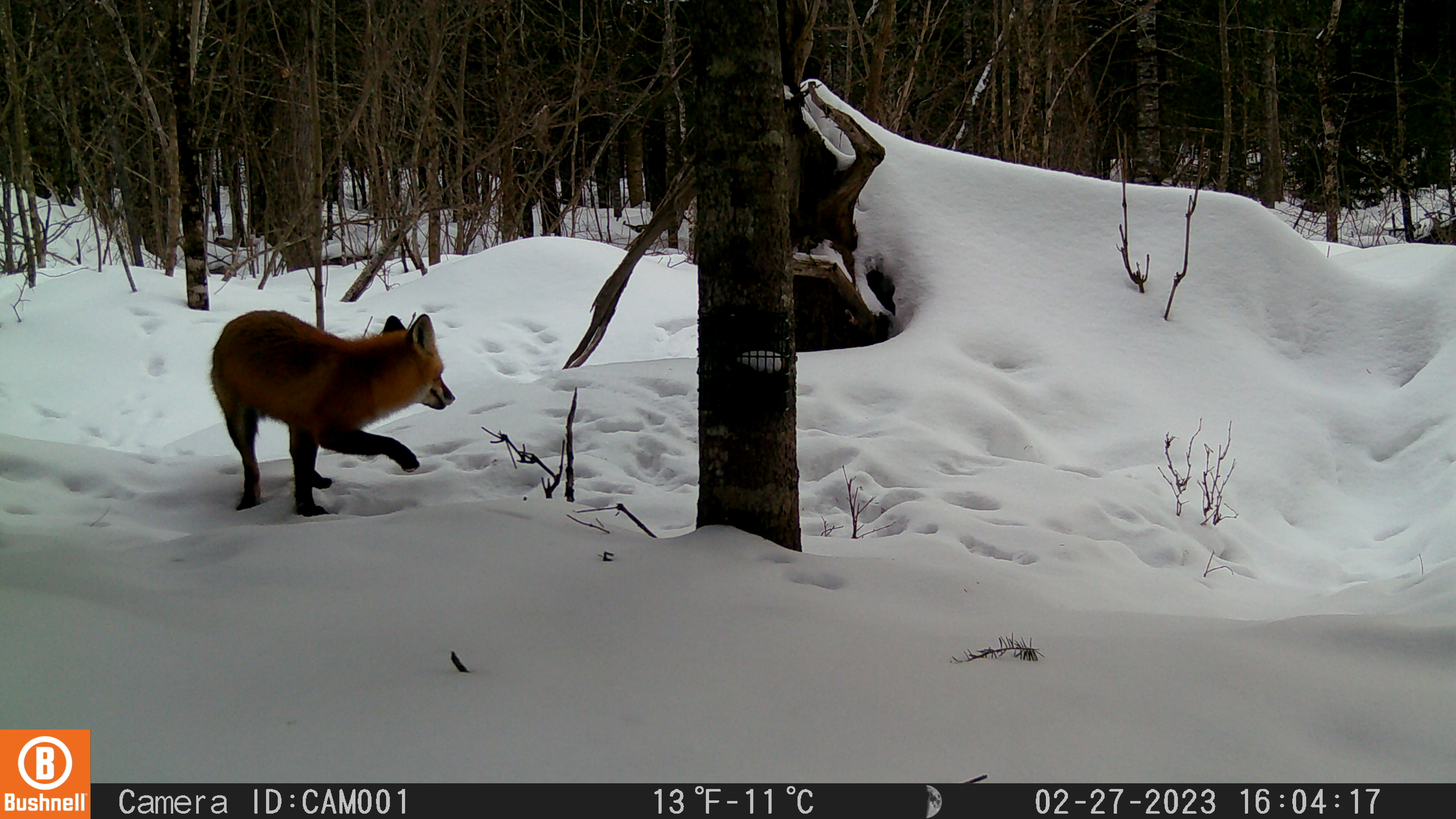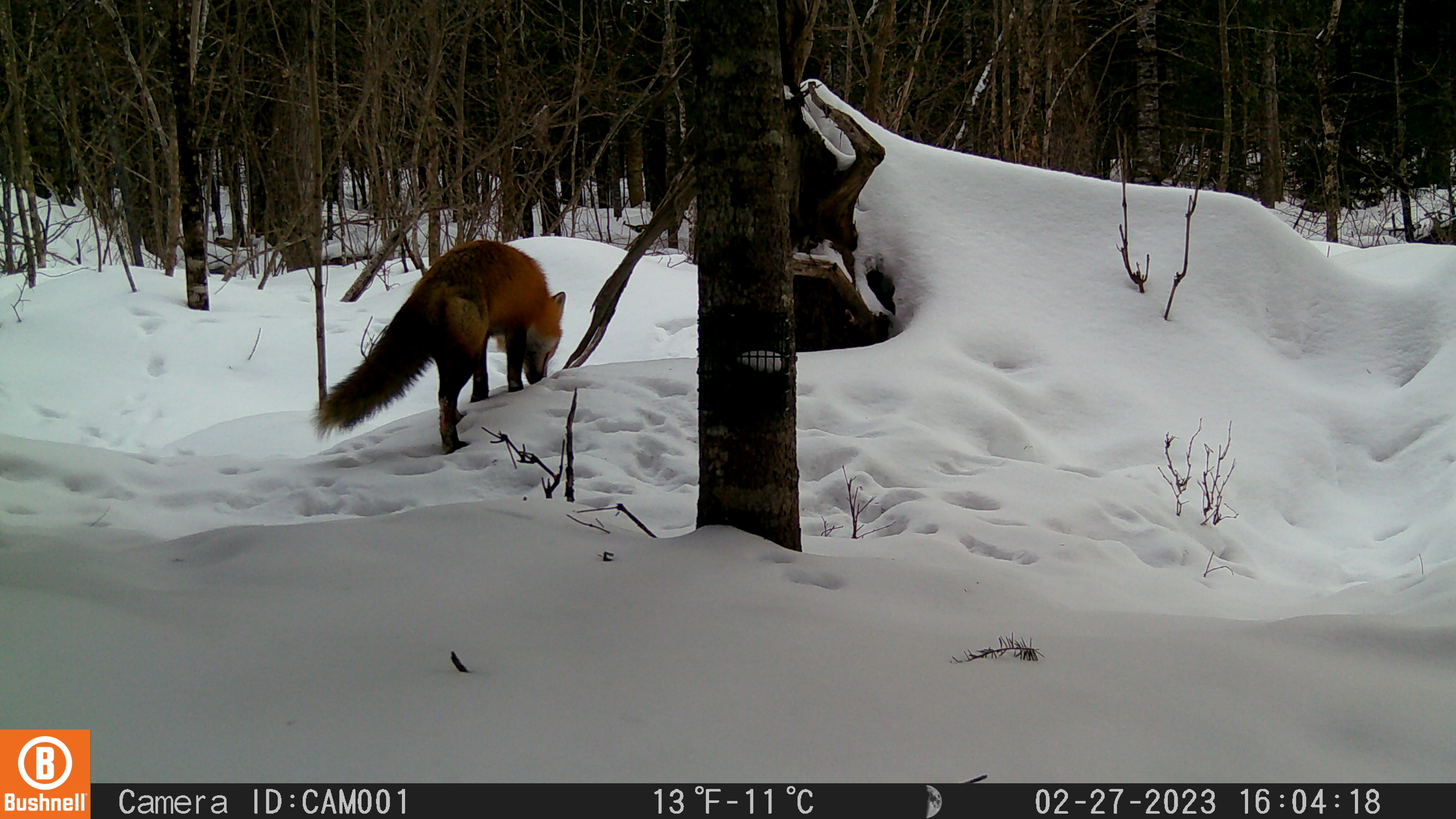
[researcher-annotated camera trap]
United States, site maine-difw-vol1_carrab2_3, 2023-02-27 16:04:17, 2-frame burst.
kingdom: Animalia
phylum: Chordata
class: Mammalia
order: Carnivora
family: Canidae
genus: Vulpes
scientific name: Vulpes vulpes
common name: red fox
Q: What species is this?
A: Red fox (Vulpes vulpes).